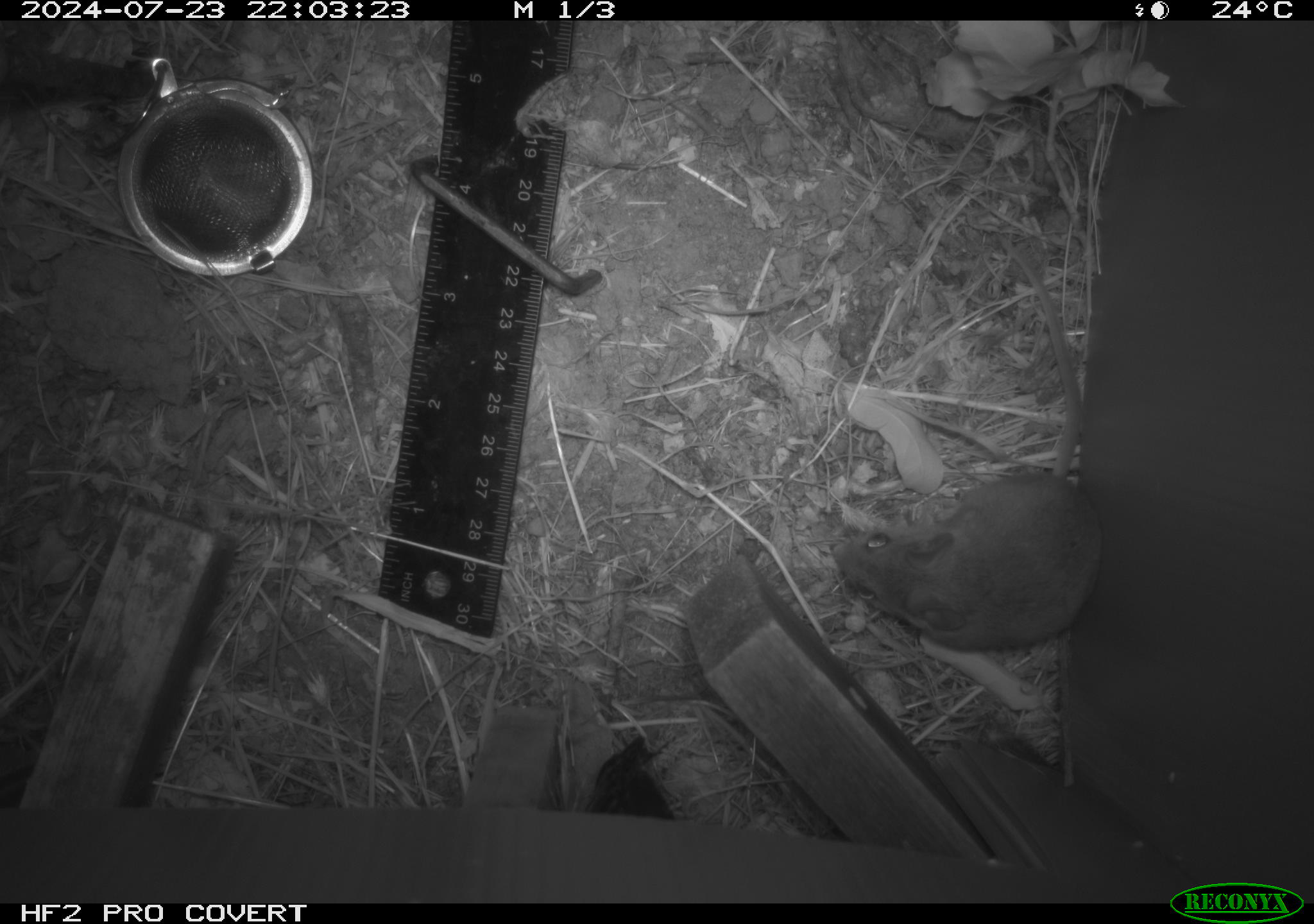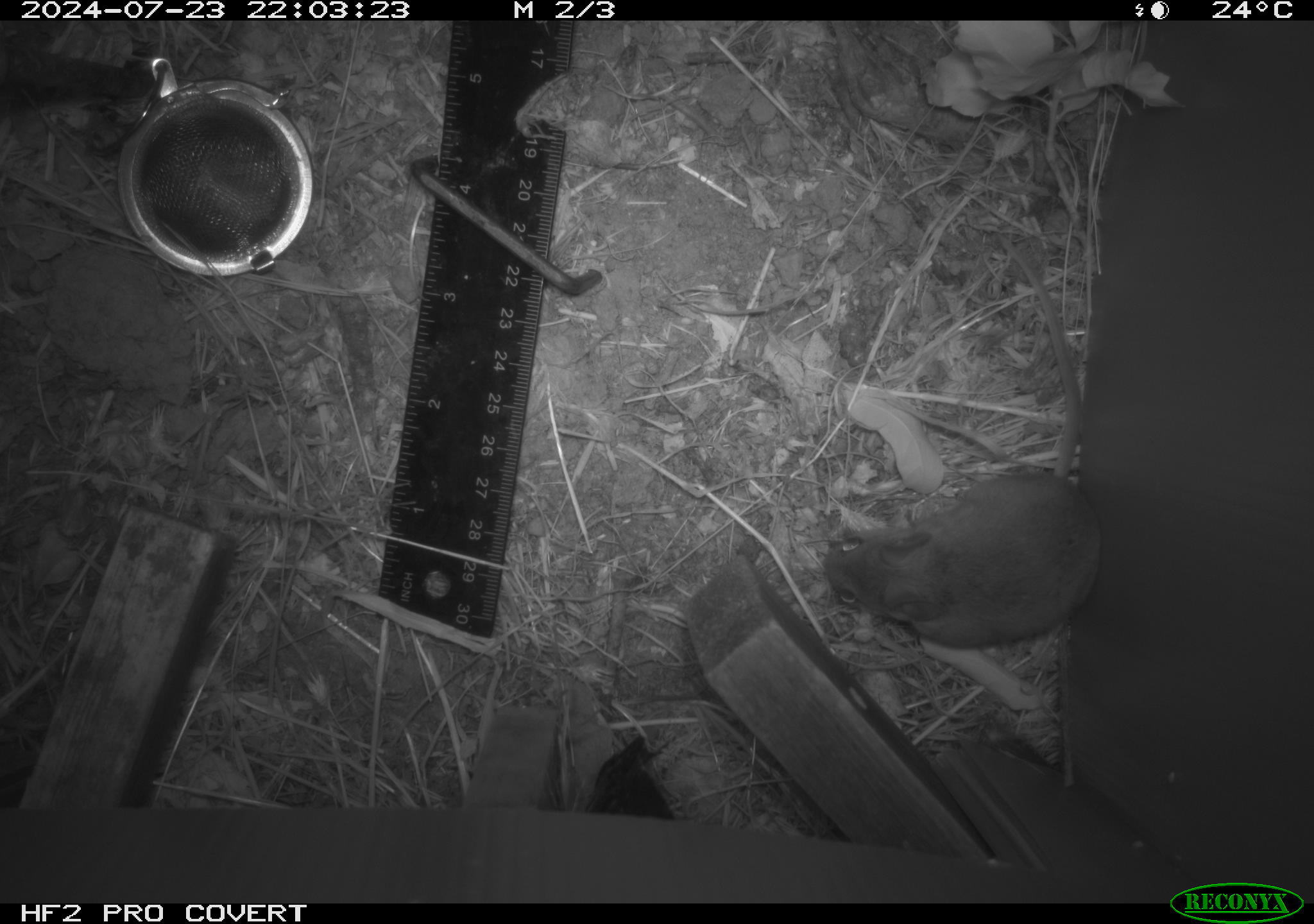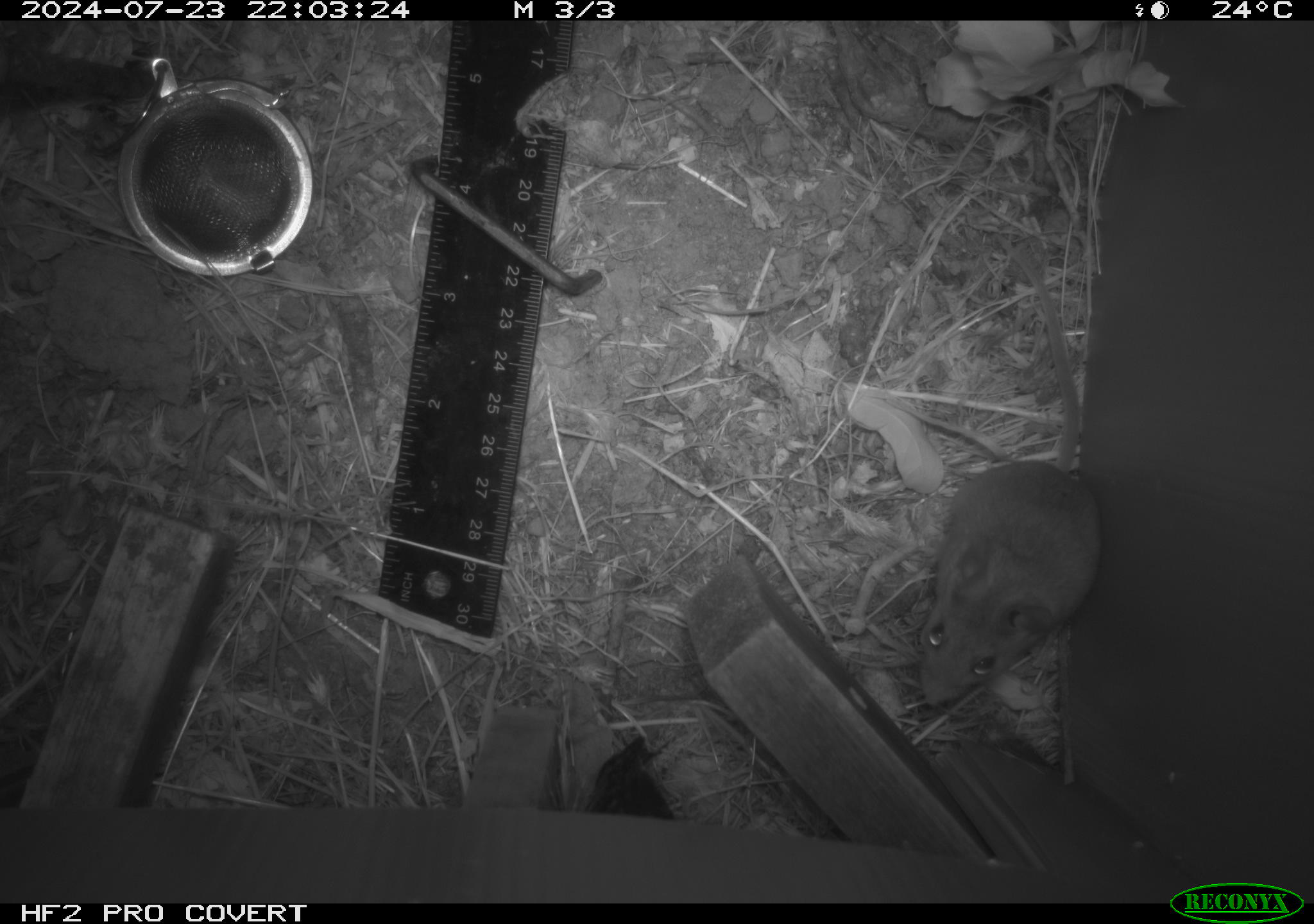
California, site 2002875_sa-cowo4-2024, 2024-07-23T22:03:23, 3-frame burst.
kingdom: Animalia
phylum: Chordata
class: Mammalia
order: Rodentia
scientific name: Rodentia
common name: mouse species